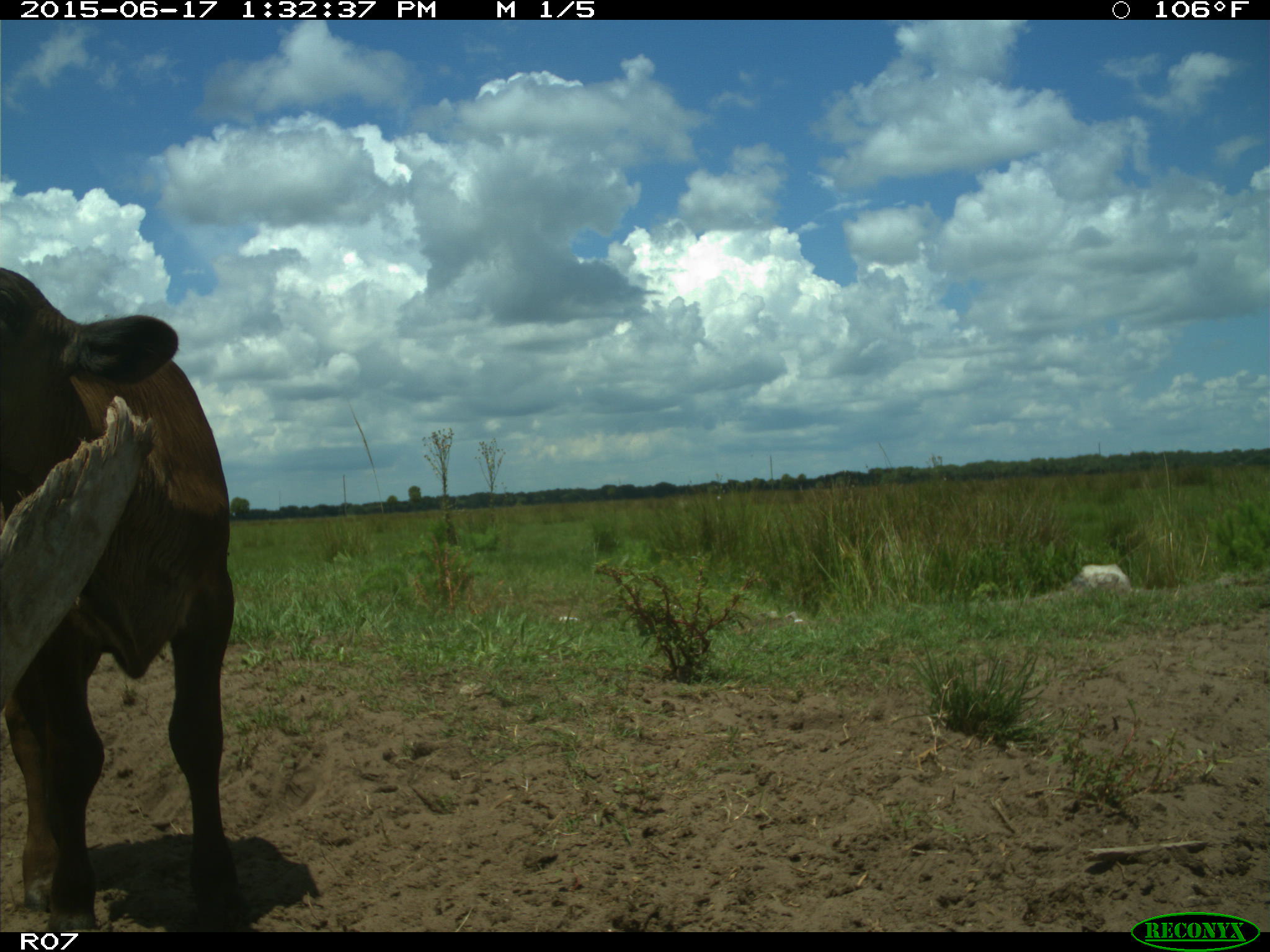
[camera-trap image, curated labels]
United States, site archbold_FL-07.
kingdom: Animalia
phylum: Chordata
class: Mammalia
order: Artiodactyla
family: Bovidae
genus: Bos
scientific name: Bos taurus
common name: domestic cow